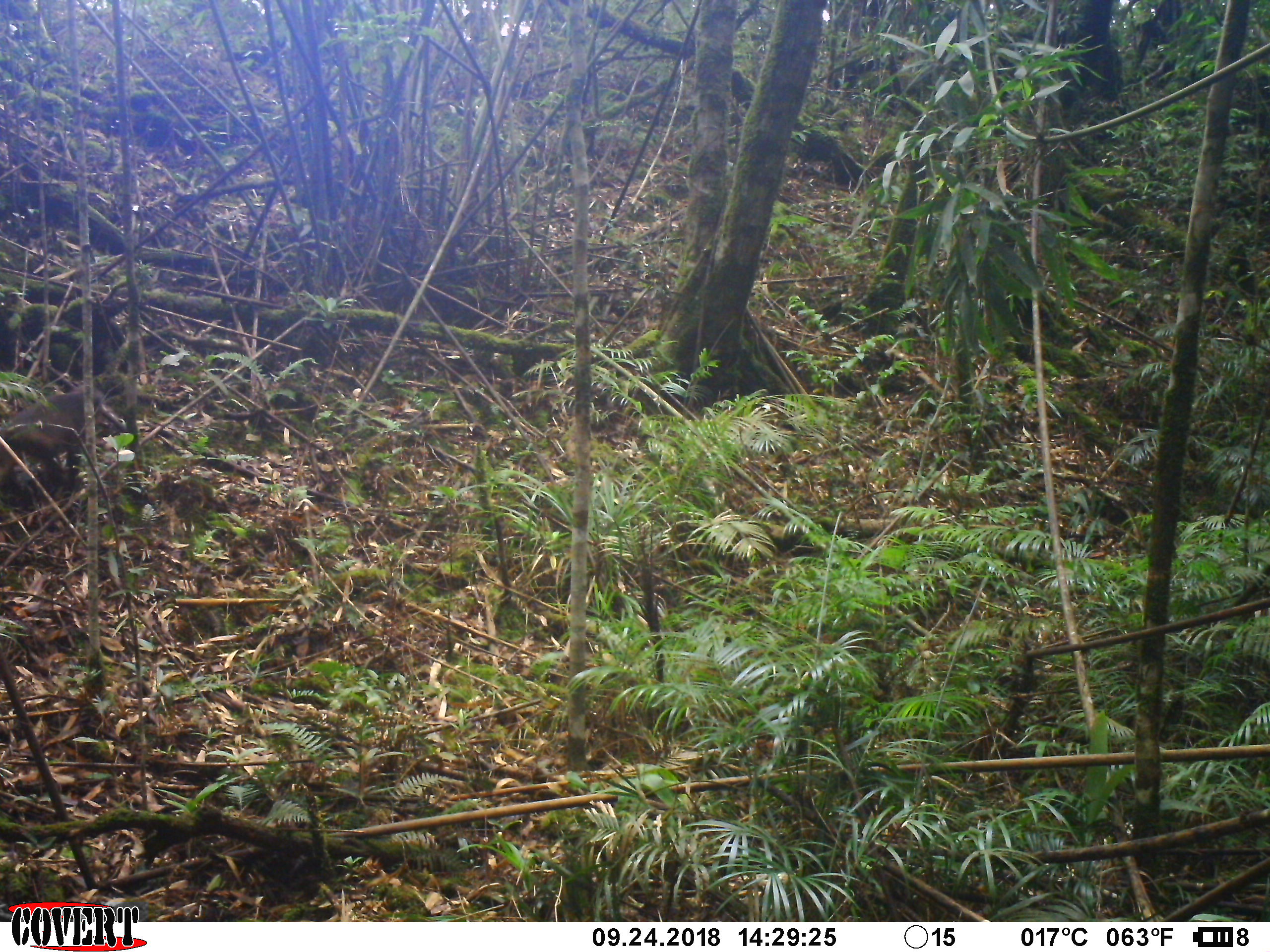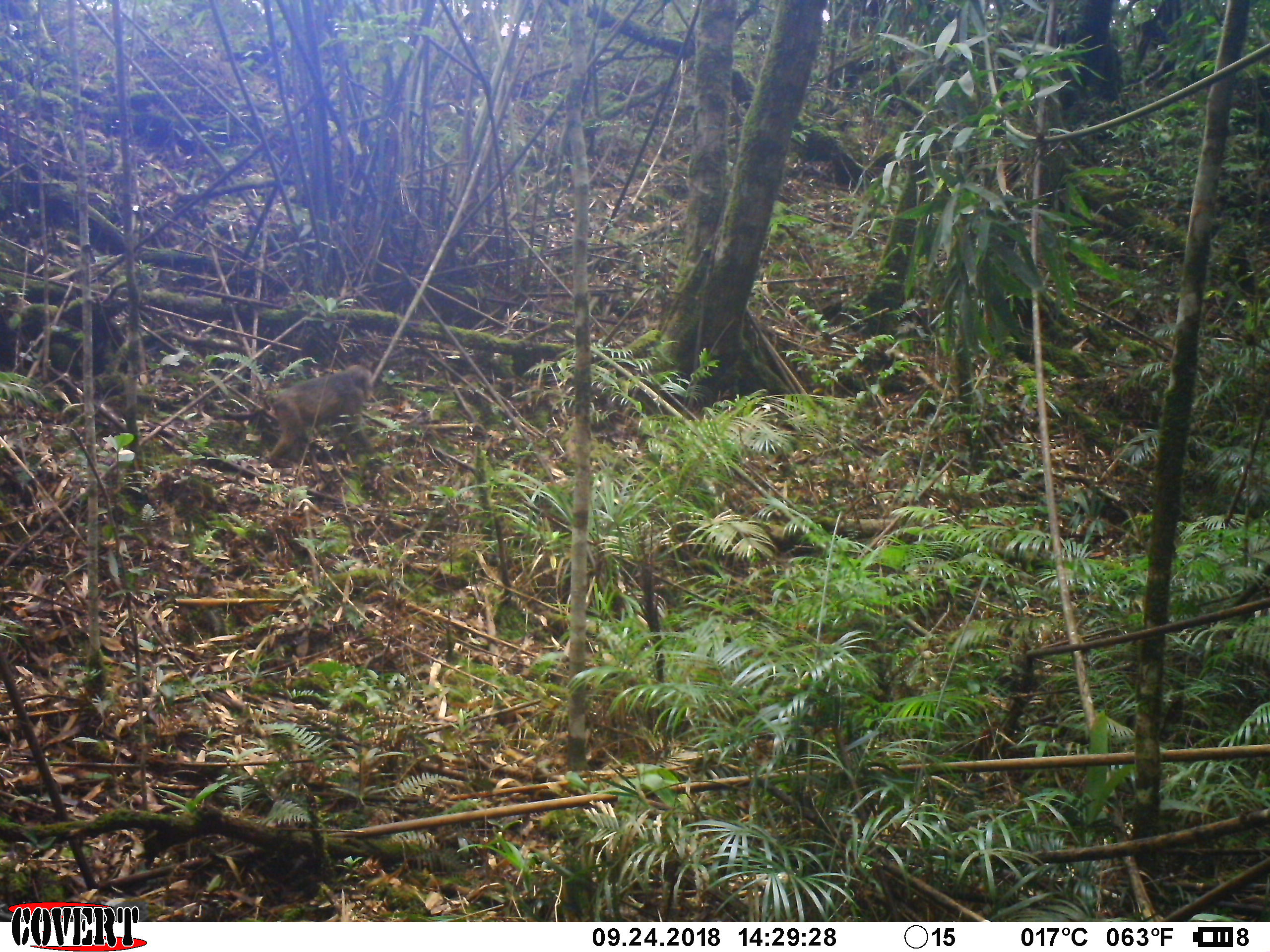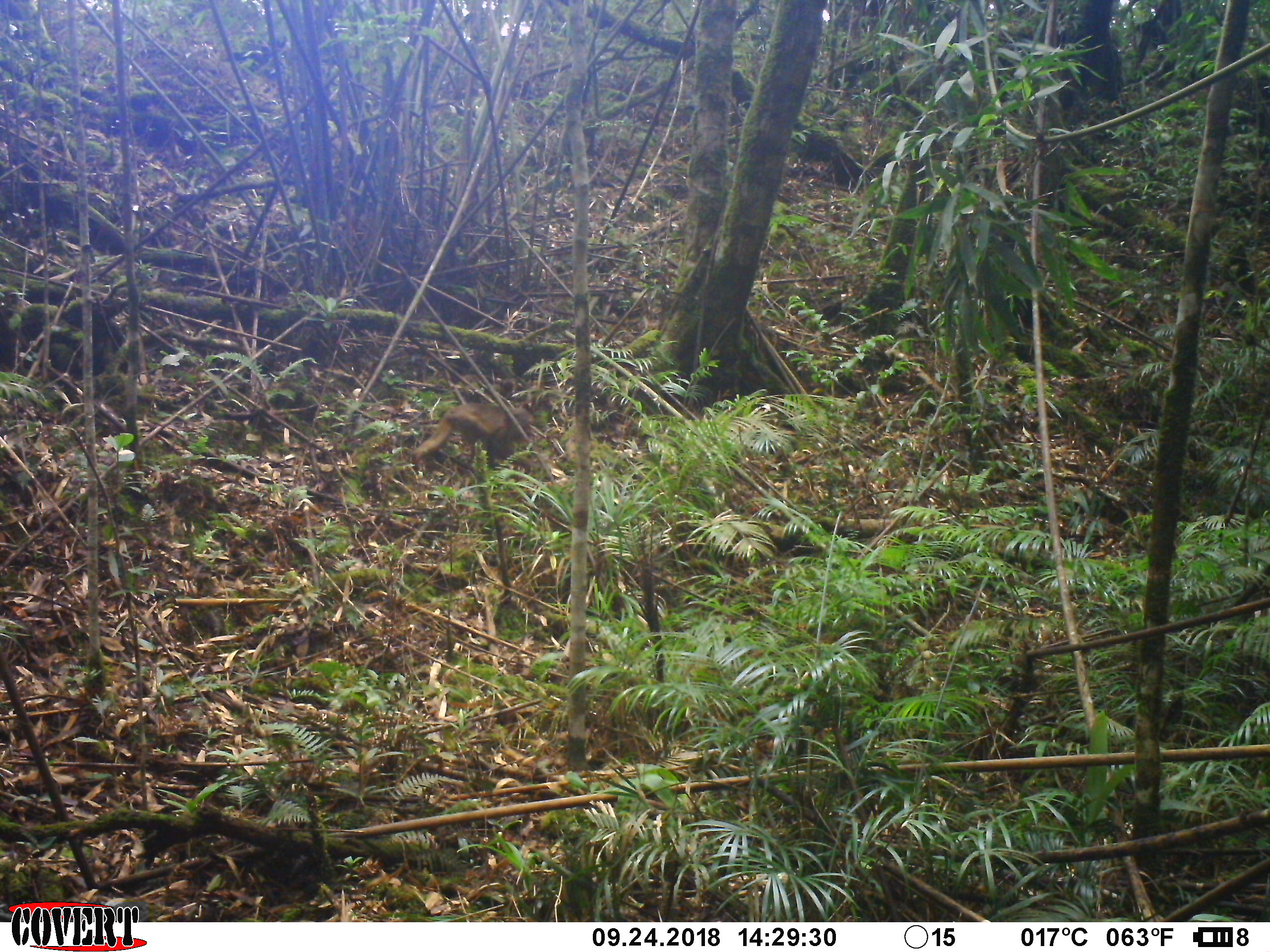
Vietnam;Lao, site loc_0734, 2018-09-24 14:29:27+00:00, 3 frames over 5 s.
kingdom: Animalia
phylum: Chordata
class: Mammalia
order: Primates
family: Cercopithecidae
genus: Macaca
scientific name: Macaca arctoides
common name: stump-tailed macaque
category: stump tailed macaque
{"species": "stump tailed macaque (stump-tailed macaque) (Macaca arctoides)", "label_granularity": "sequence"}